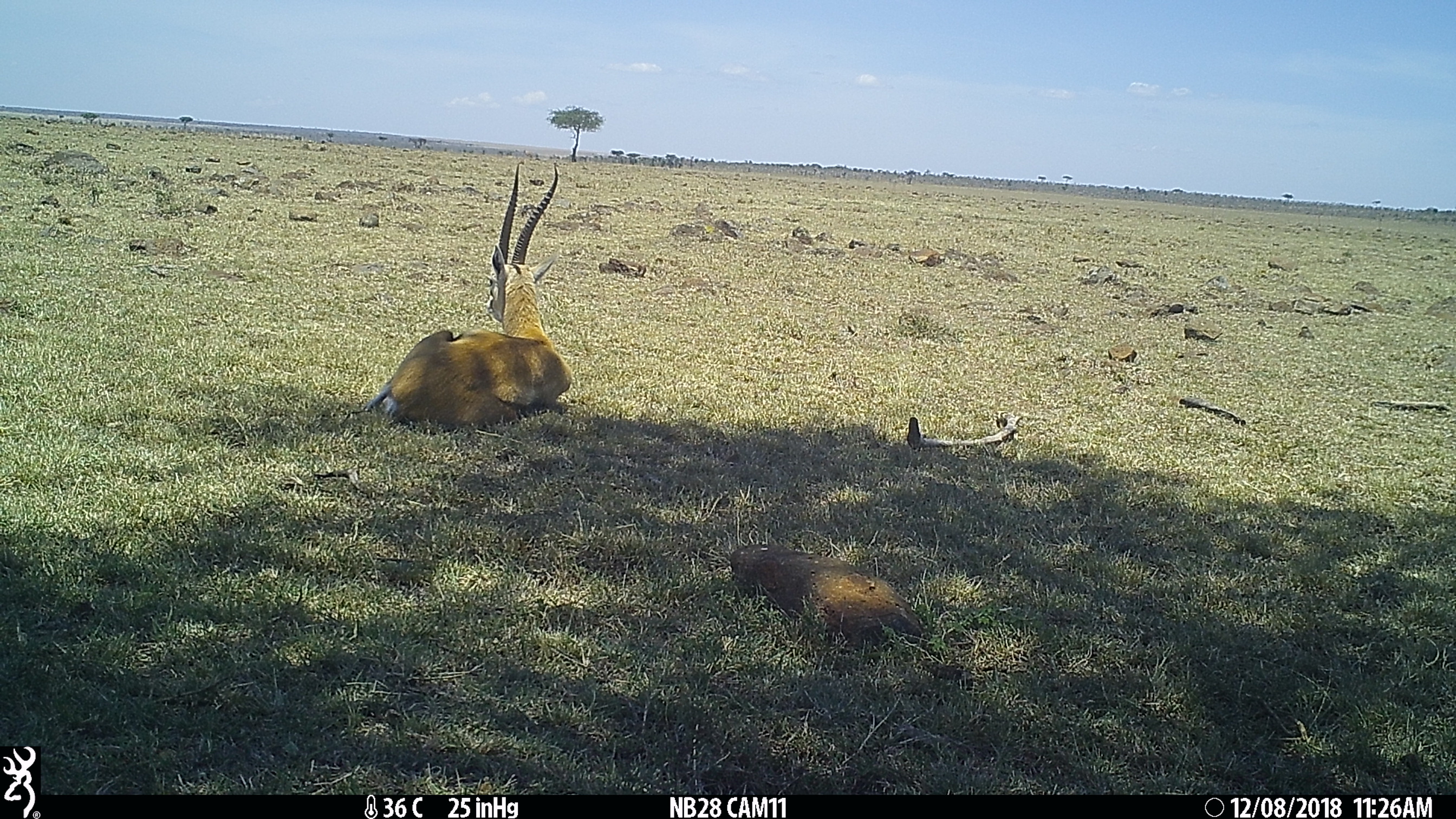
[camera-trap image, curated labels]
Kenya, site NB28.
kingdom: Animalia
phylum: Chordata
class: Mammalia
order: Artiodactyla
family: Bovidae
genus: Eudorcas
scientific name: Eudorcas thomsonii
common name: thomon's gazelle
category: gazelle thomsons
Gazelle thomsons (thomon's gazelle) (Eudorcas thomsonii).